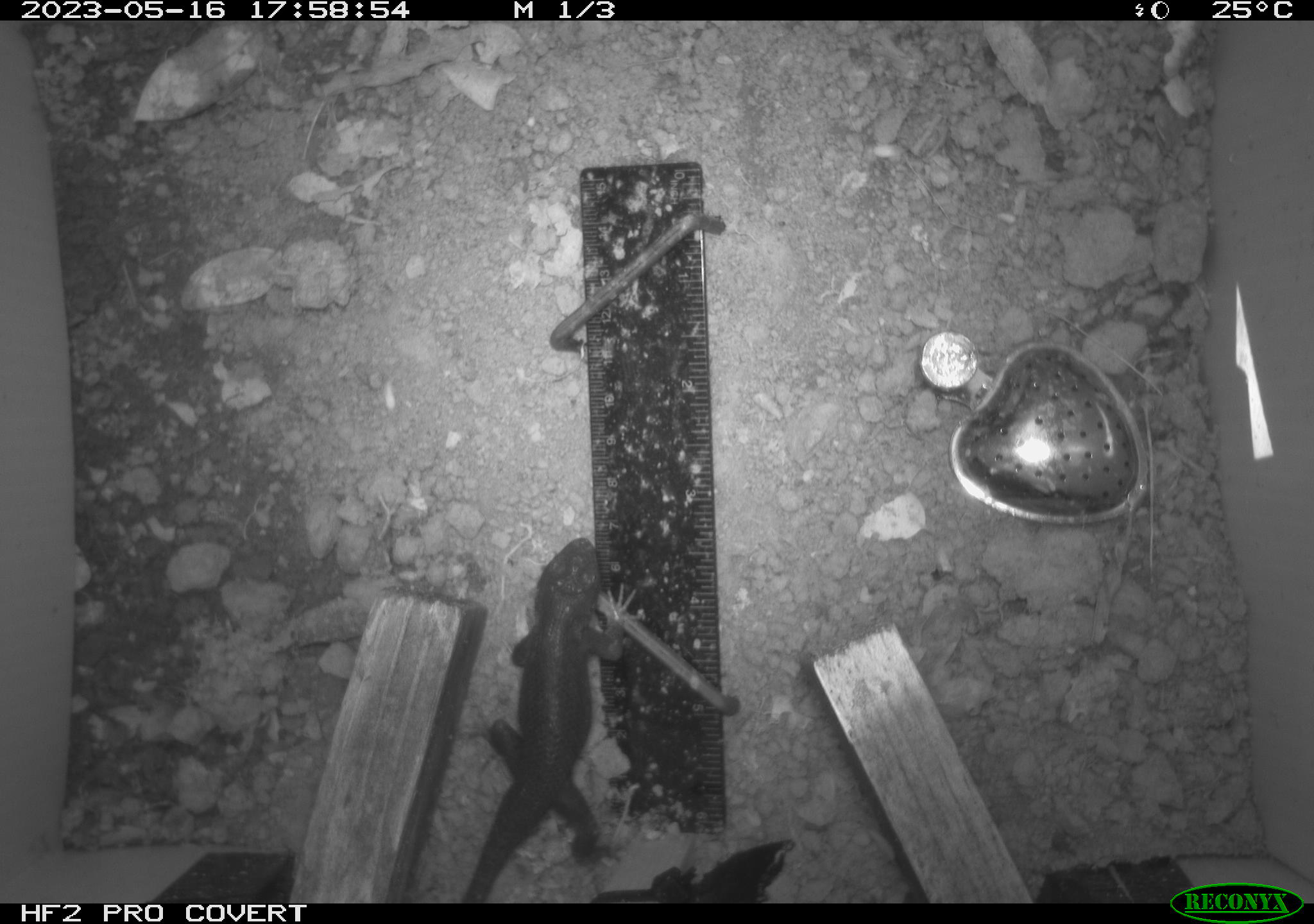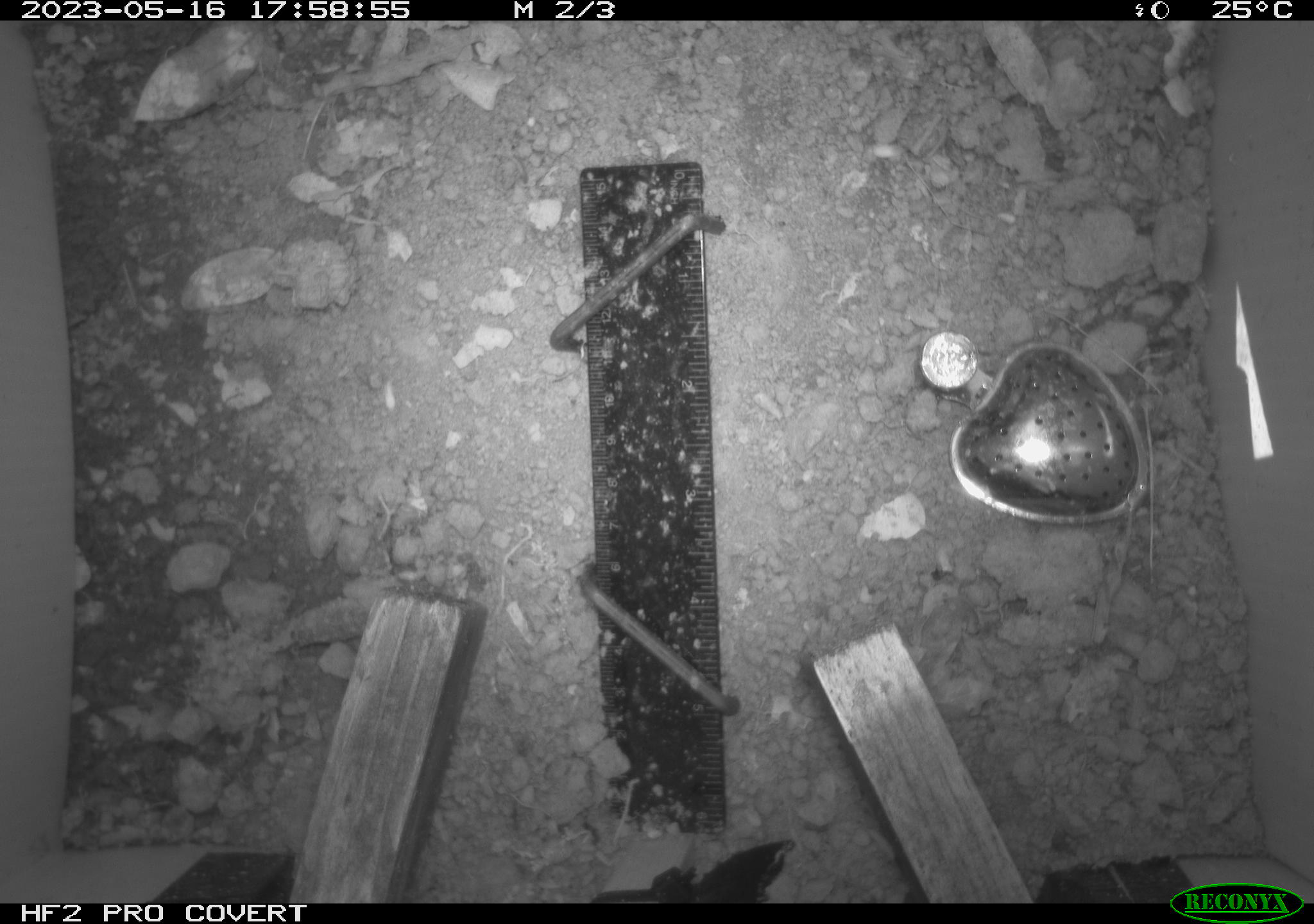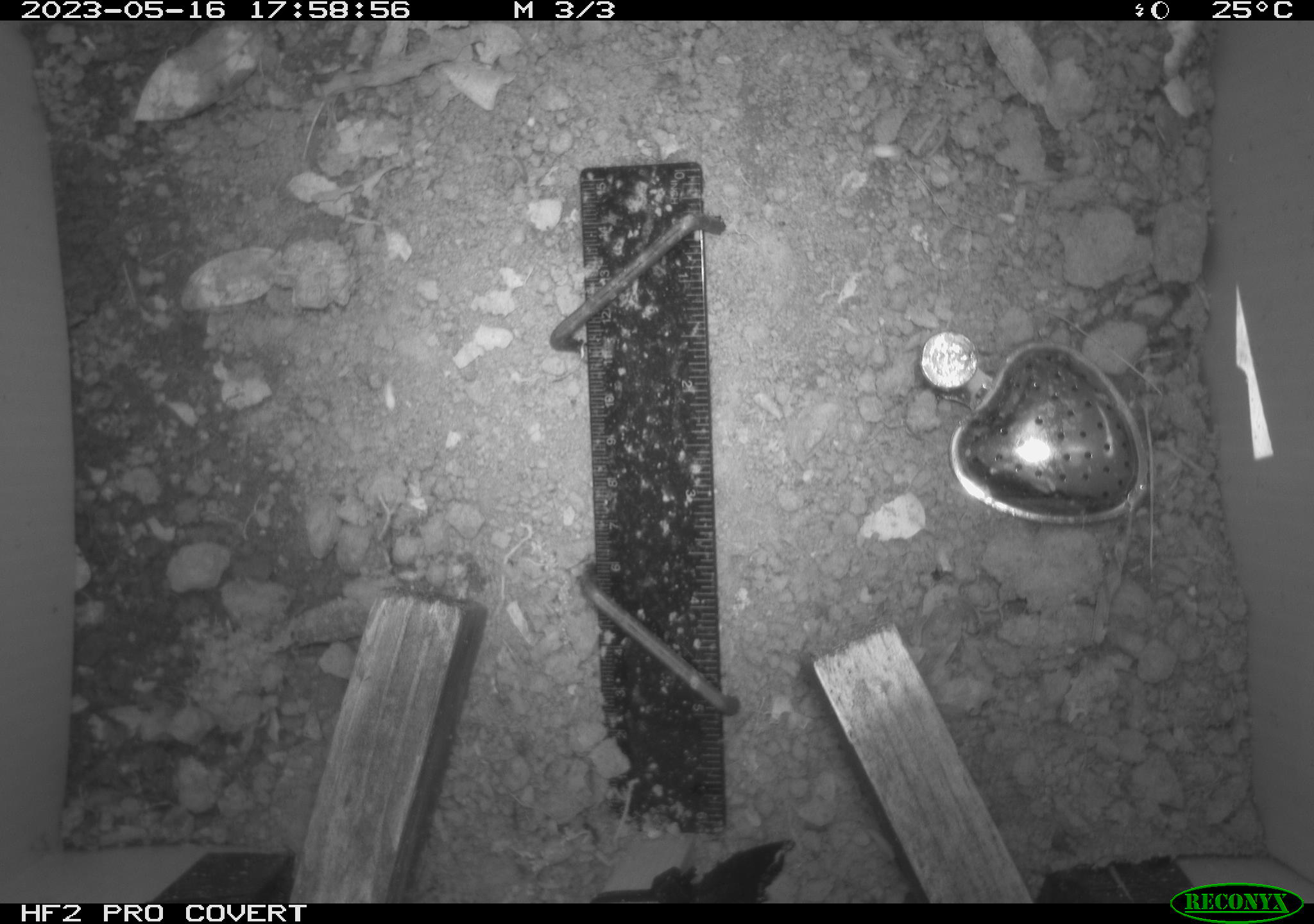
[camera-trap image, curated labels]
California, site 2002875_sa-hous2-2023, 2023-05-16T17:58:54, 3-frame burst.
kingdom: Animalia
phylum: Chordata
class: Reptilia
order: Squamata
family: Phrynosomatidae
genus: Sceloporus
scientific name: Sceloporus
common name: spiny lizards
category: sceloporus species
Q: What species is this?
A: Sceloporus species (spiny lizards) (Sceloporus).